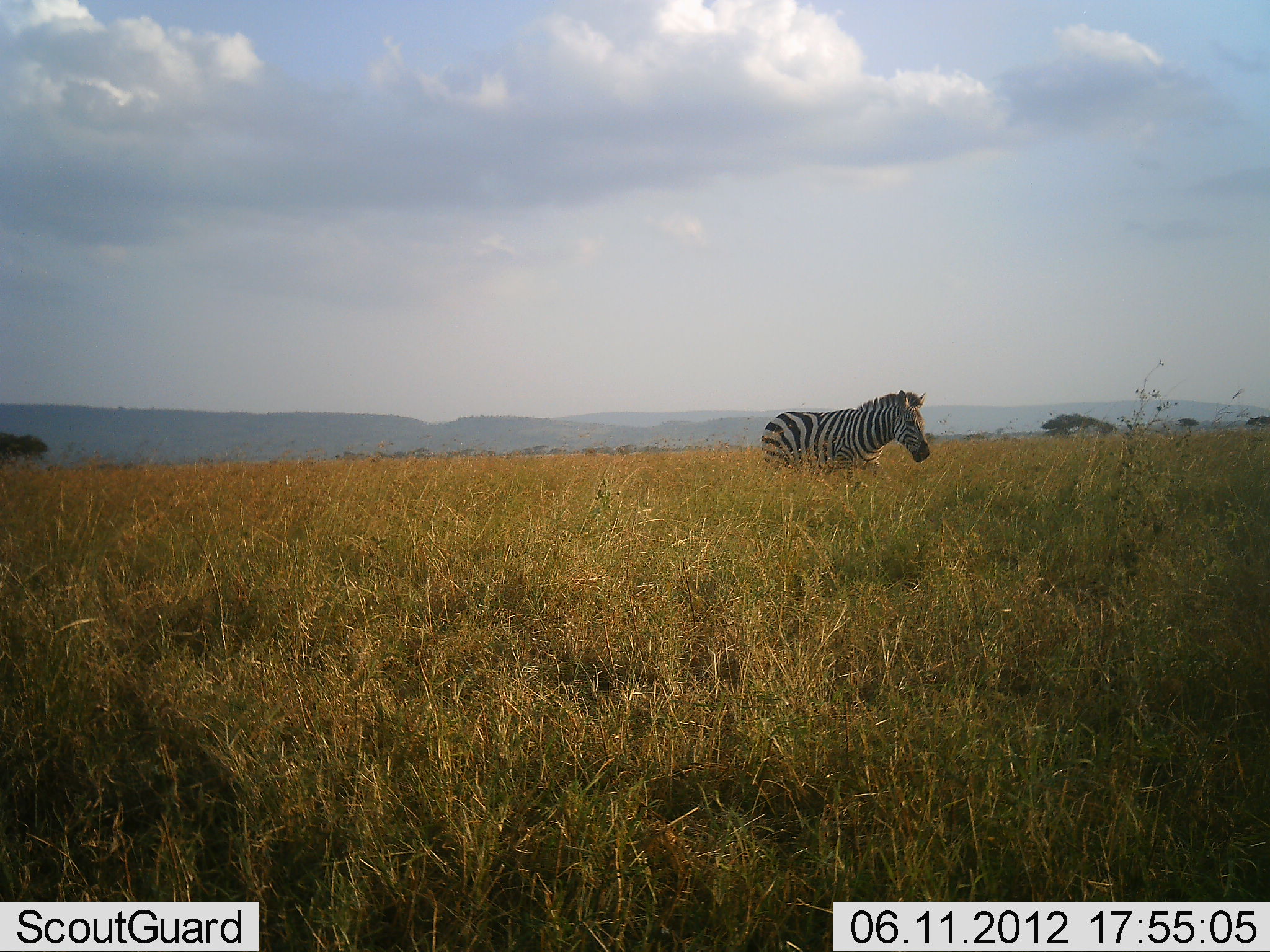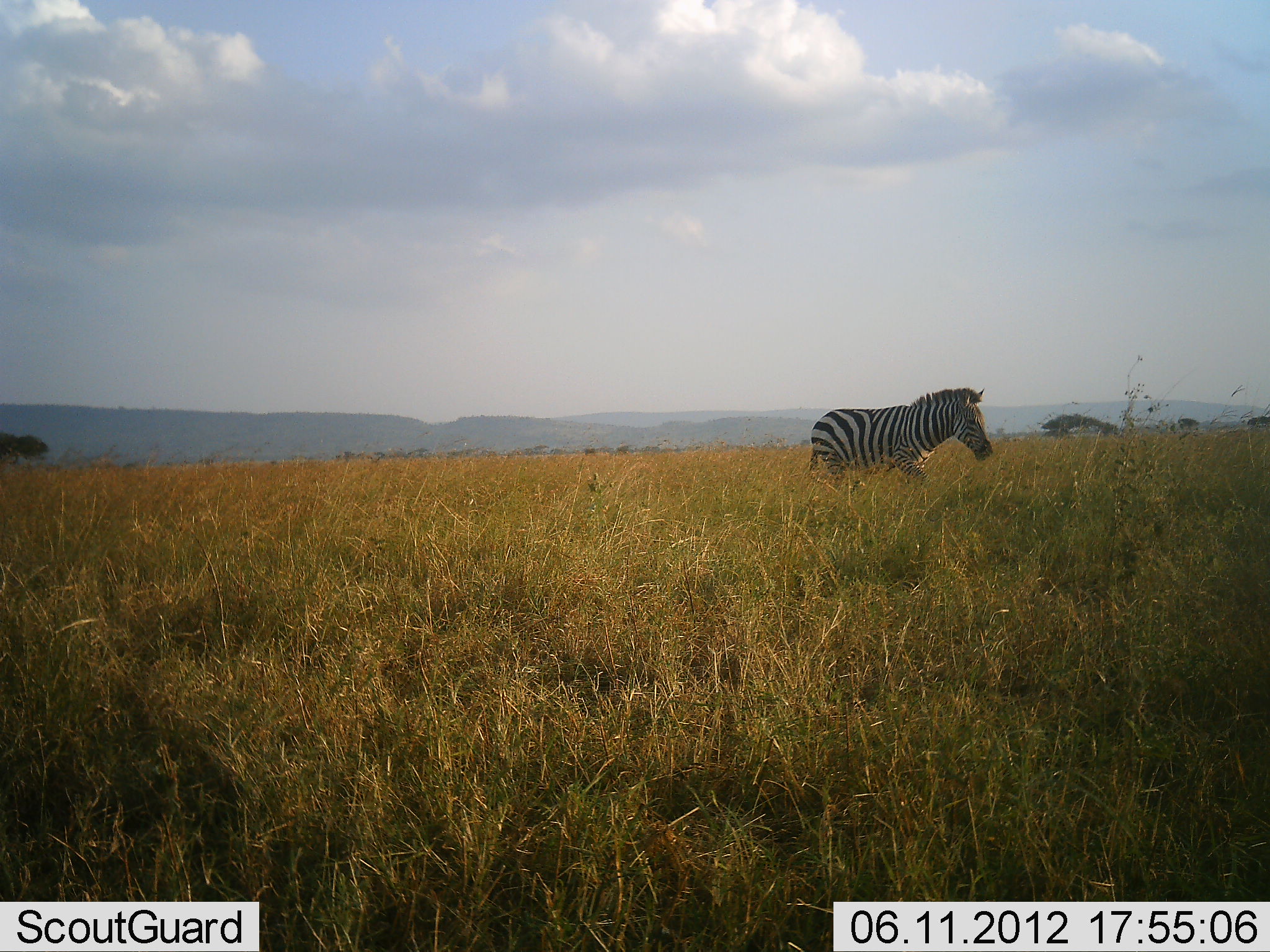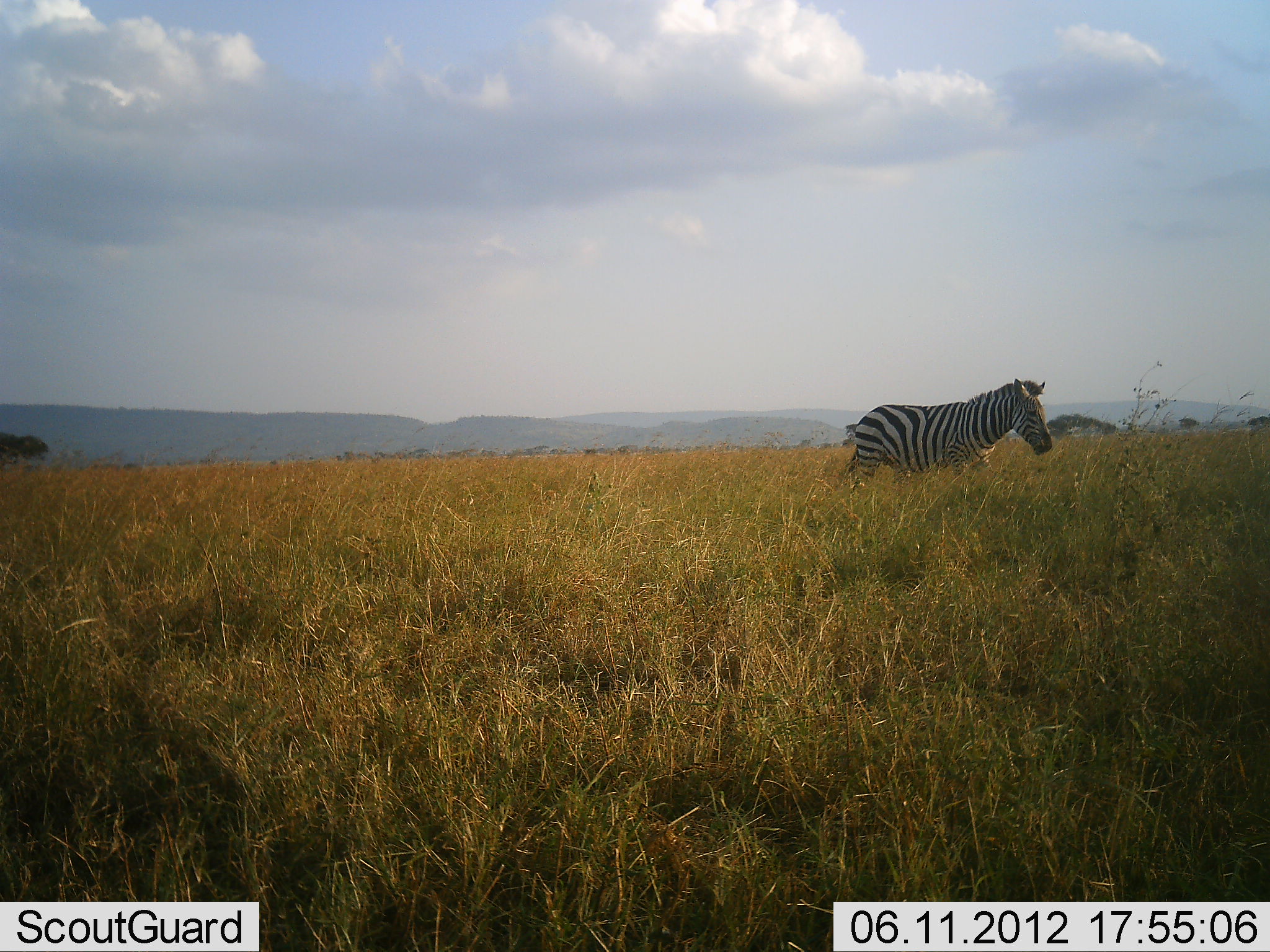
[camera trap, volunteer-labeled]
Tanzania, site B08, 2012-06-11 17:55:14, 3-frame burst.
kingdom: Animalia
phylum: Chordata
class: Mammalia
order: Perissodactyla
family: Equidae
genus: Equus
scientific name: Equus quagga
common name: plains zebra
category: zebra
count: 1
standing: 0%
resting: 0%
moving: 100%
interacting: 0%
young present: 0%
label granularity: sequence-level